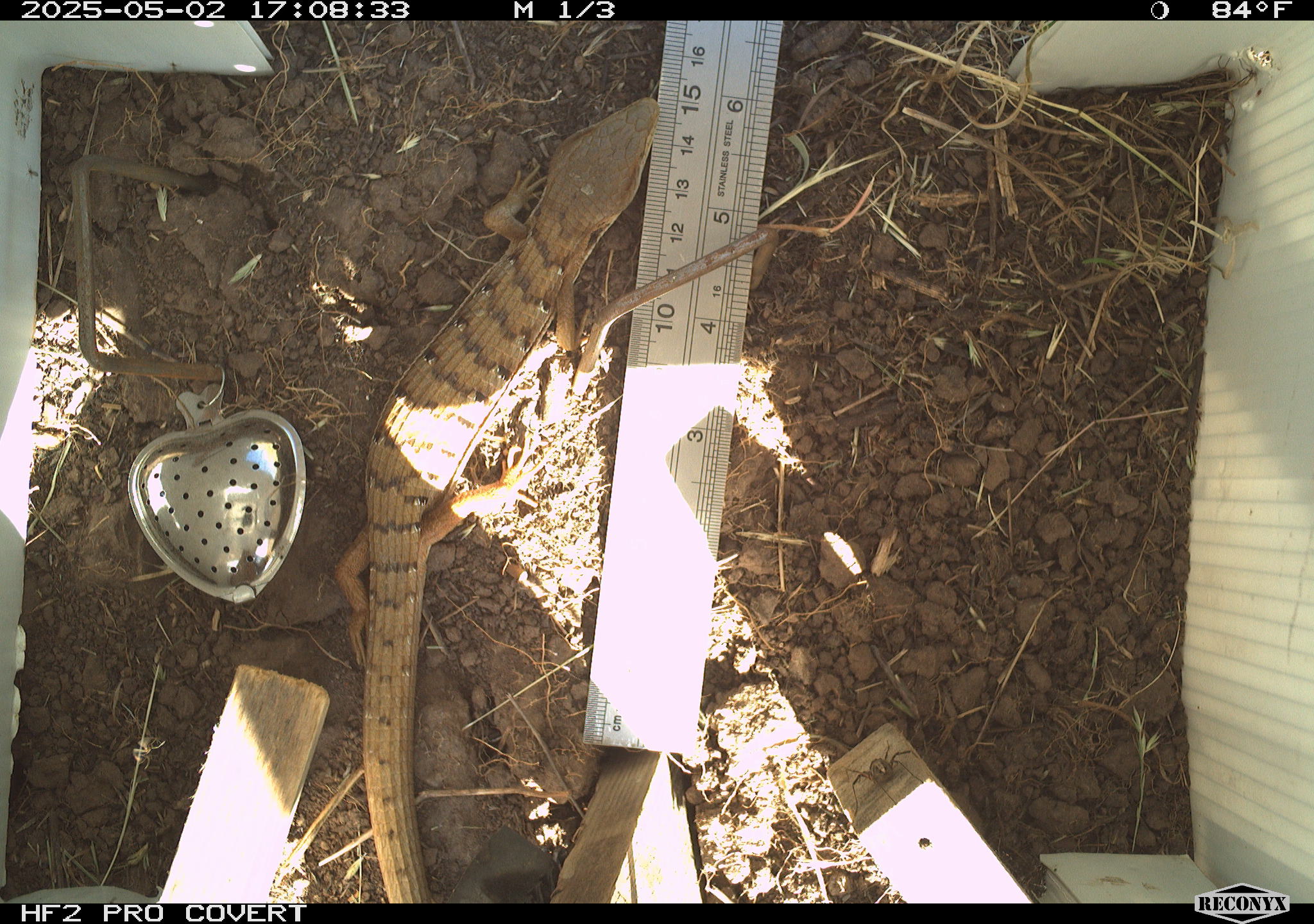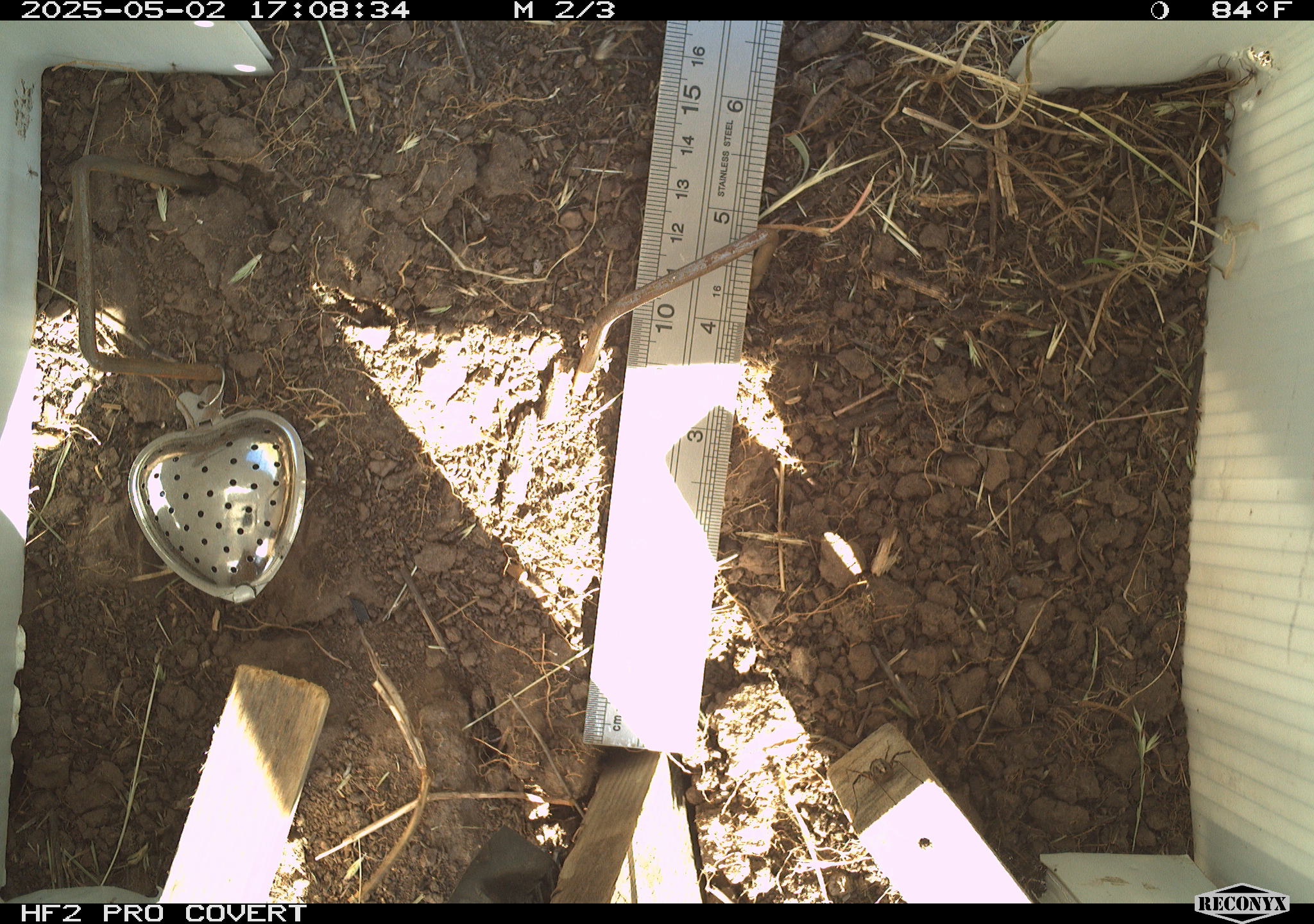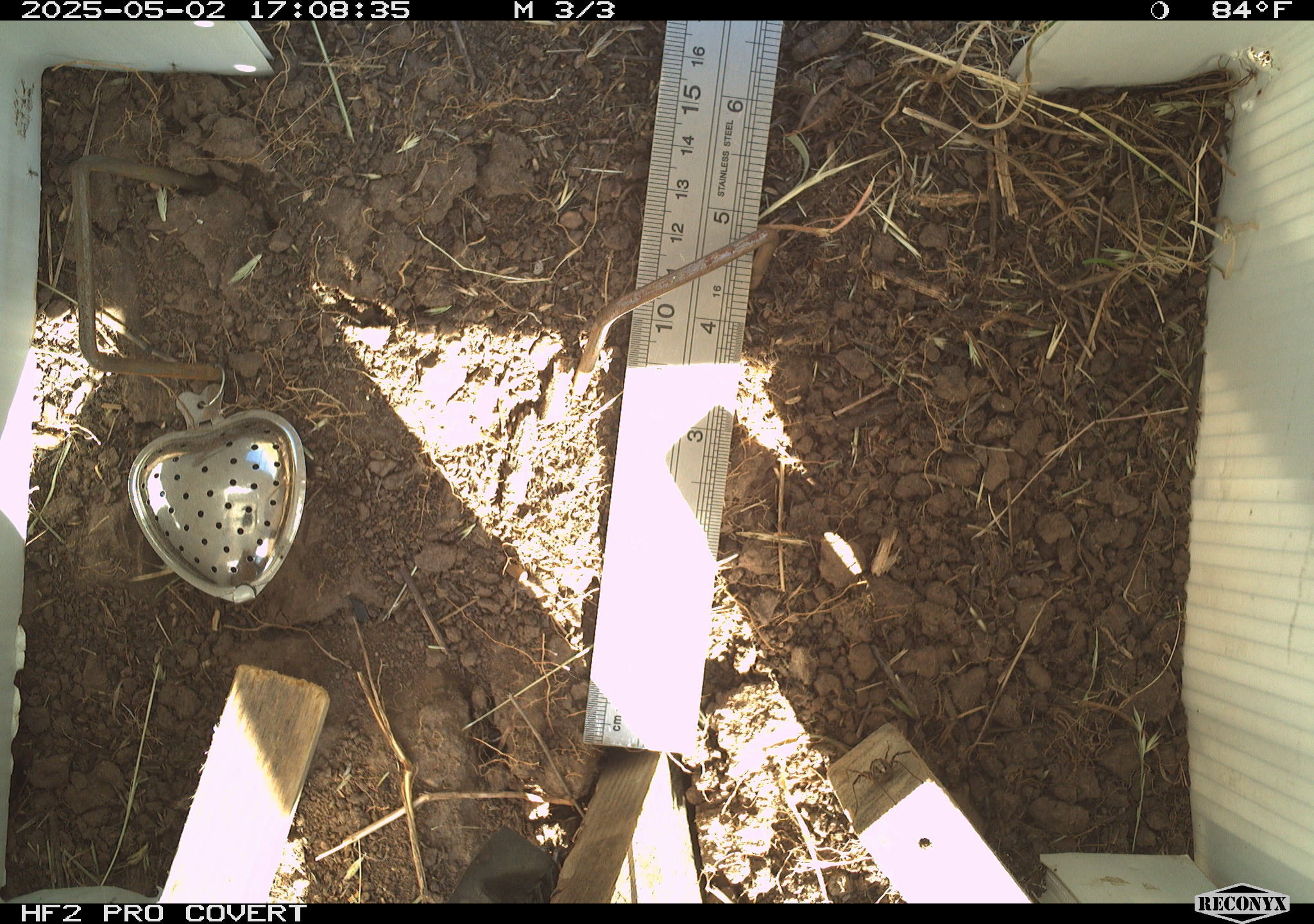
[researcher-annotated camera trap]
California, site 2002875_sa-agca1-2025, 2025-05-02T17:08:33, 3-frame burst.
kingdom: Animalia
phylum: Arthropoda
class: Arachnida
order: Araneae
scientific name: Araneae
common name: spider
Spider (Araneae).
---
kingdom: Animalia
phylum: Chordata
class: Reptilia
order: Squamata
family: Anguidae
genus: Elgaria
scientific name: Elgaria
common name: alligator lizards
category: elgaria species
Elgaria species (alligator lizards) (Elgaria).